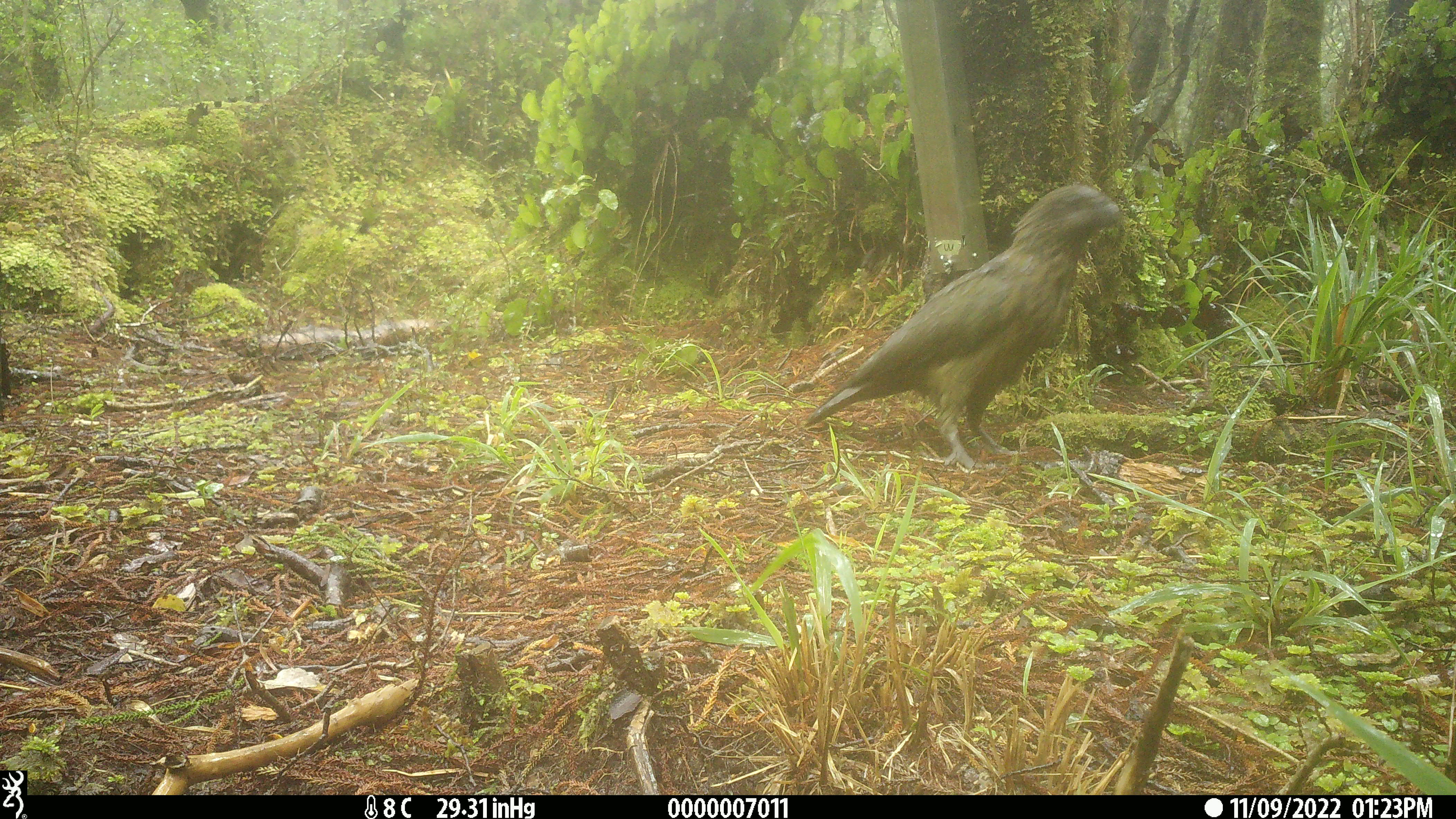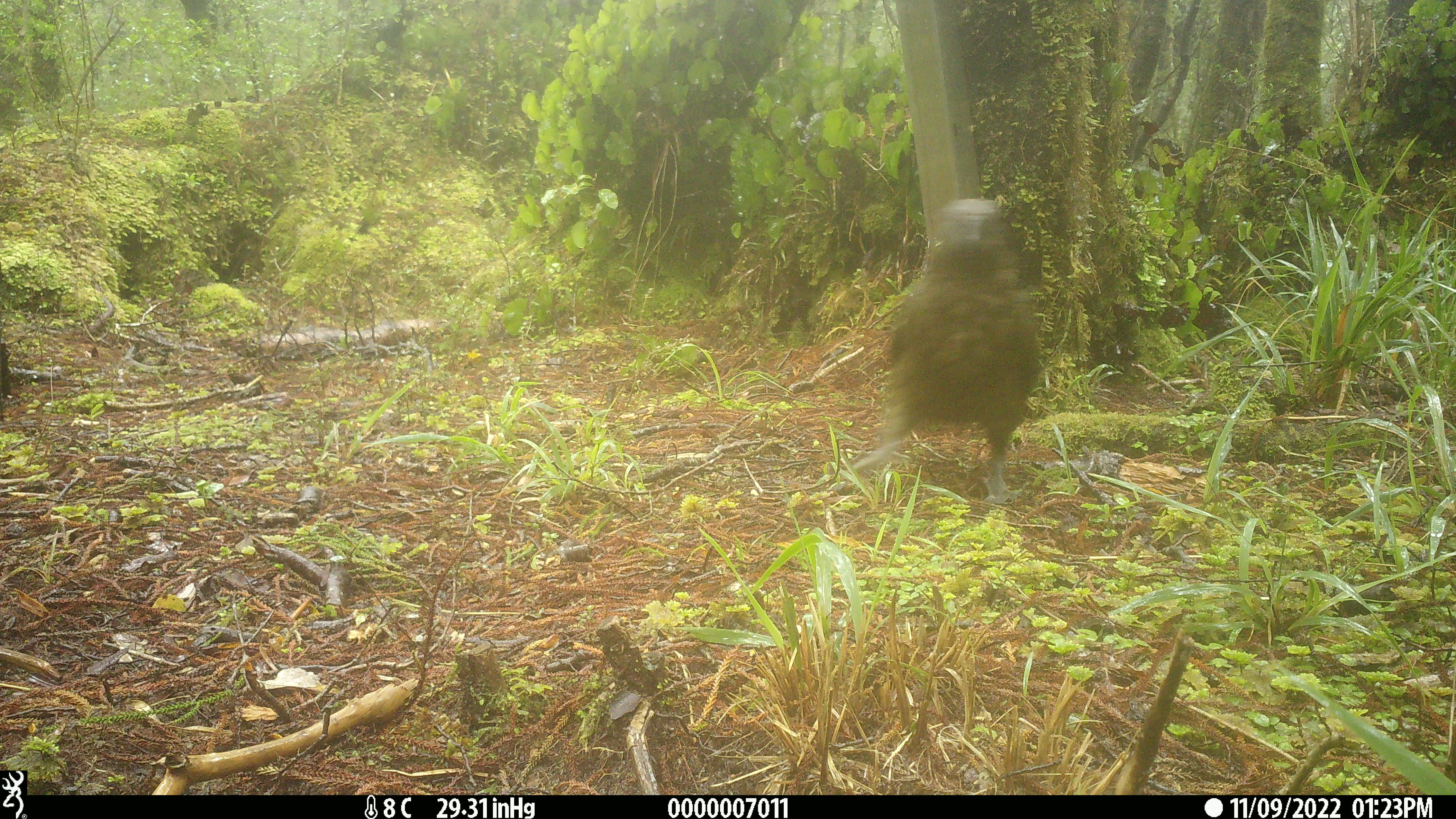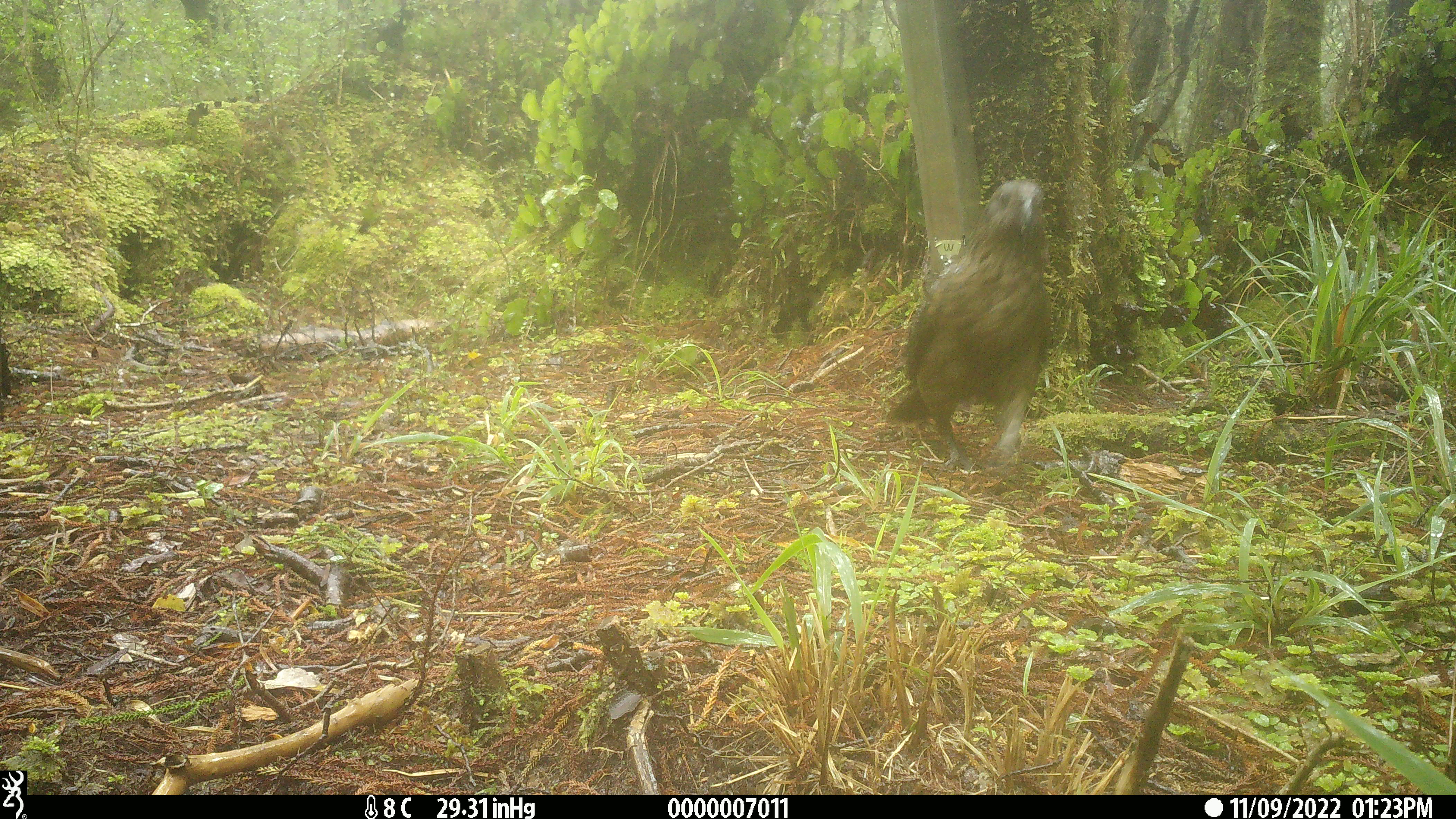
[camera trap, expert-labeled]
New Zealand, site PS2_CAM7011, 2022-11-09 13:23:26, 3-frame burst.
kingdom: Animalia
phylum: Chordata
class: Aves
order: Psittaciformes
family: Strigopidae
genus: Nestor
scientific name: Nestor notabilis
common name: kea